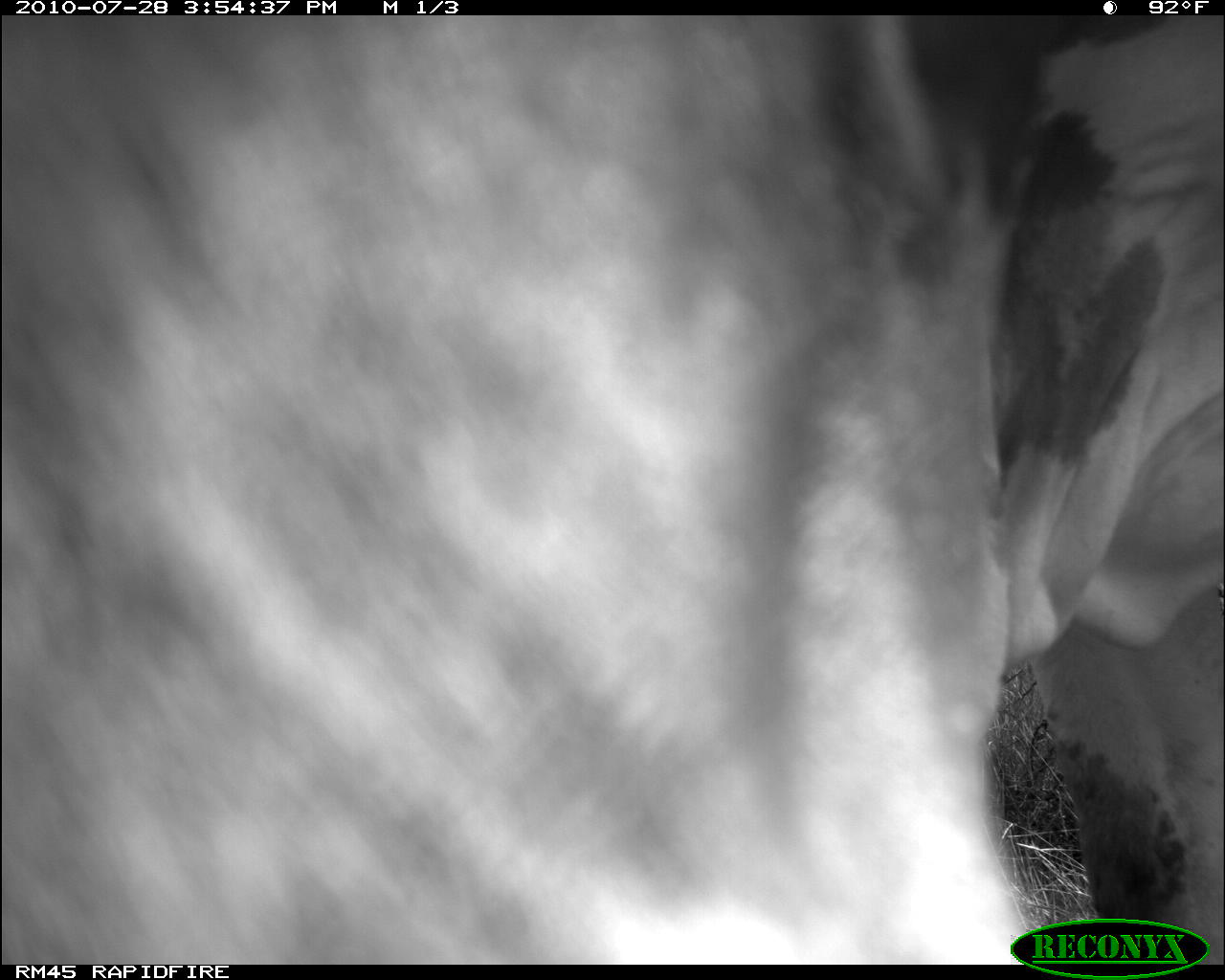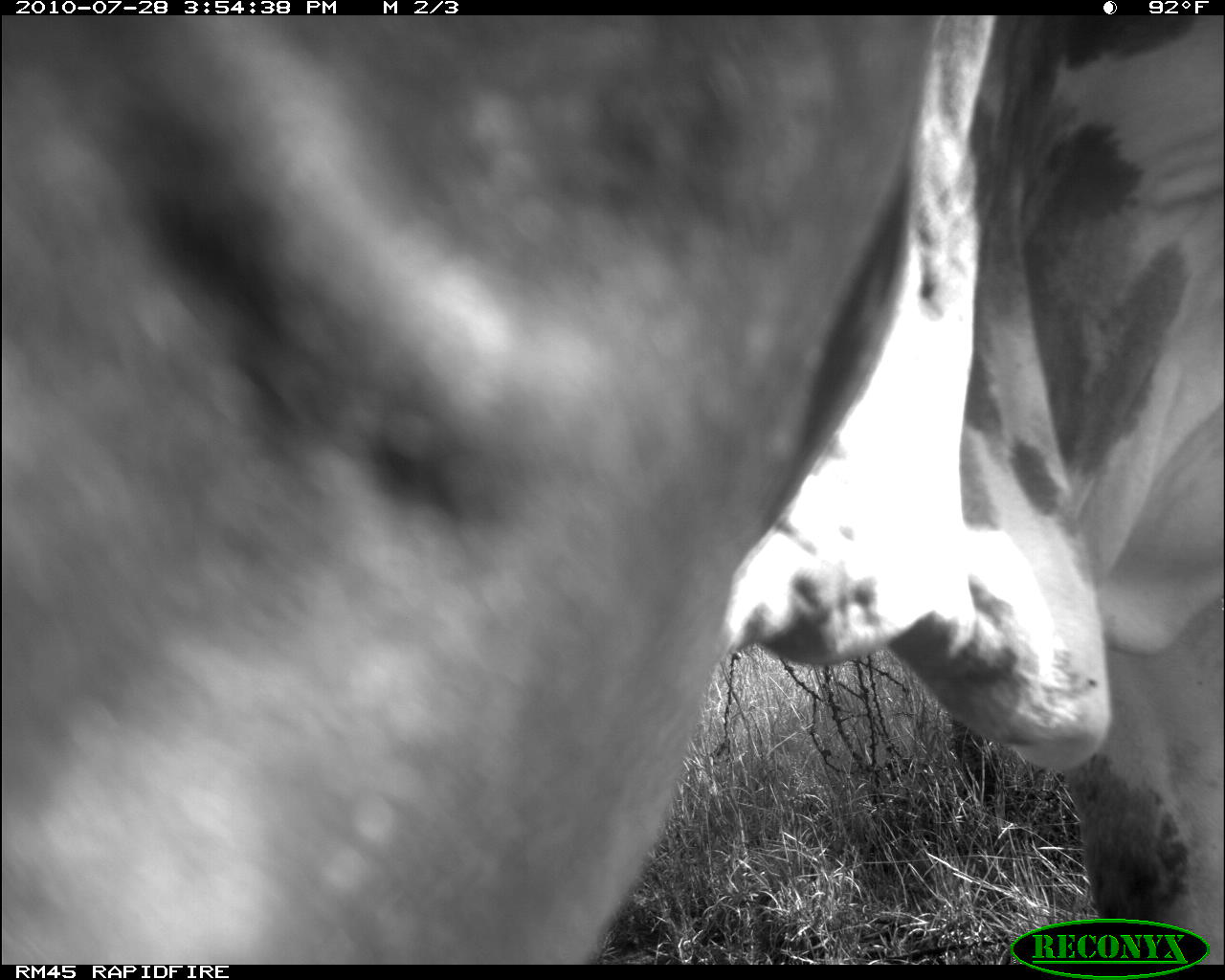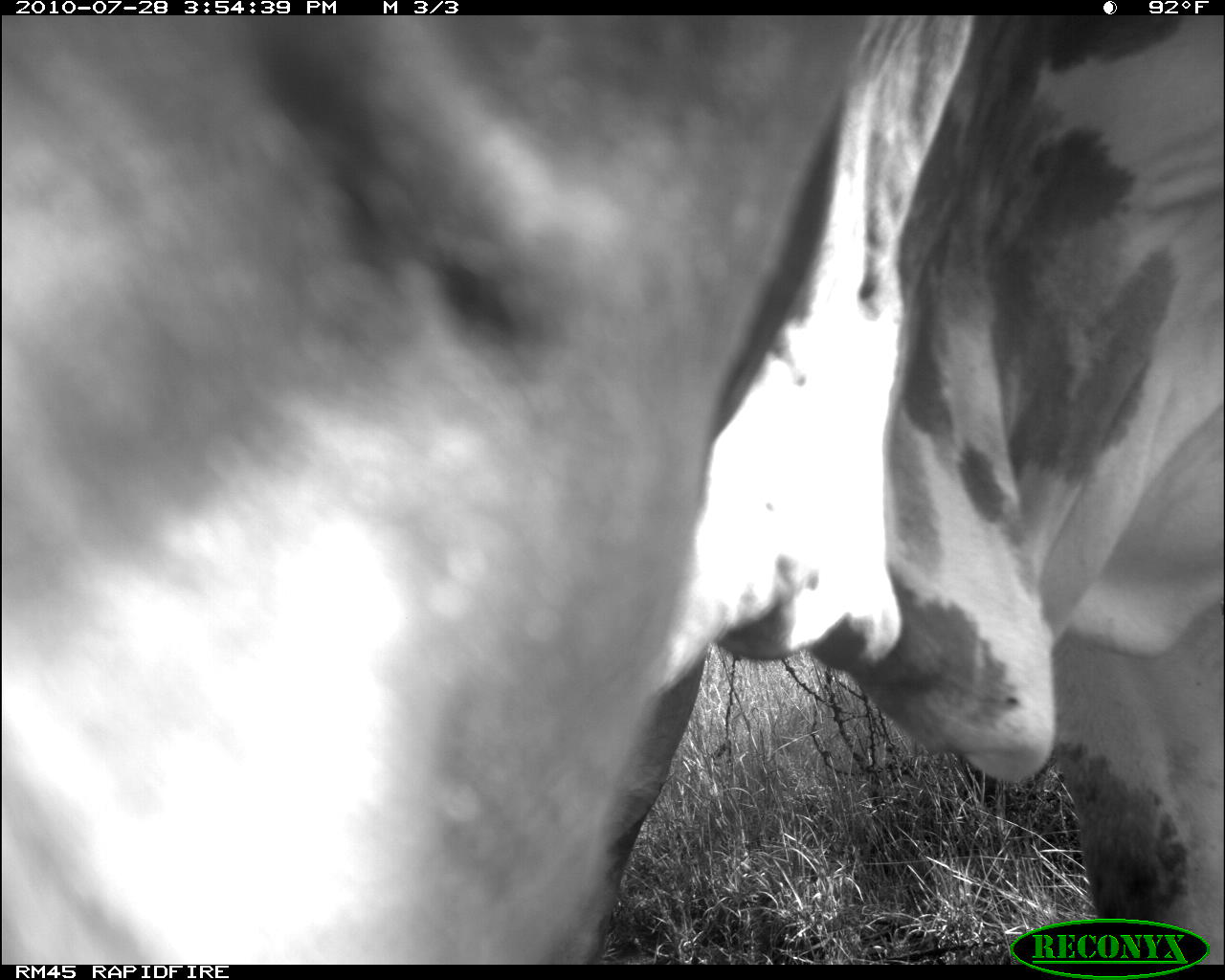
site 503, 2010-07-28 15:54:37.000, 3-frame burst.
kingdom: Animalia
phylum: Chordata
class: Mammalia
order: Artiodactyla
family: Bovidae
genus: Bos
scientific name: Bos taurus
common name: domestic cattle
Bos taurus (domestic cattle), count 1.